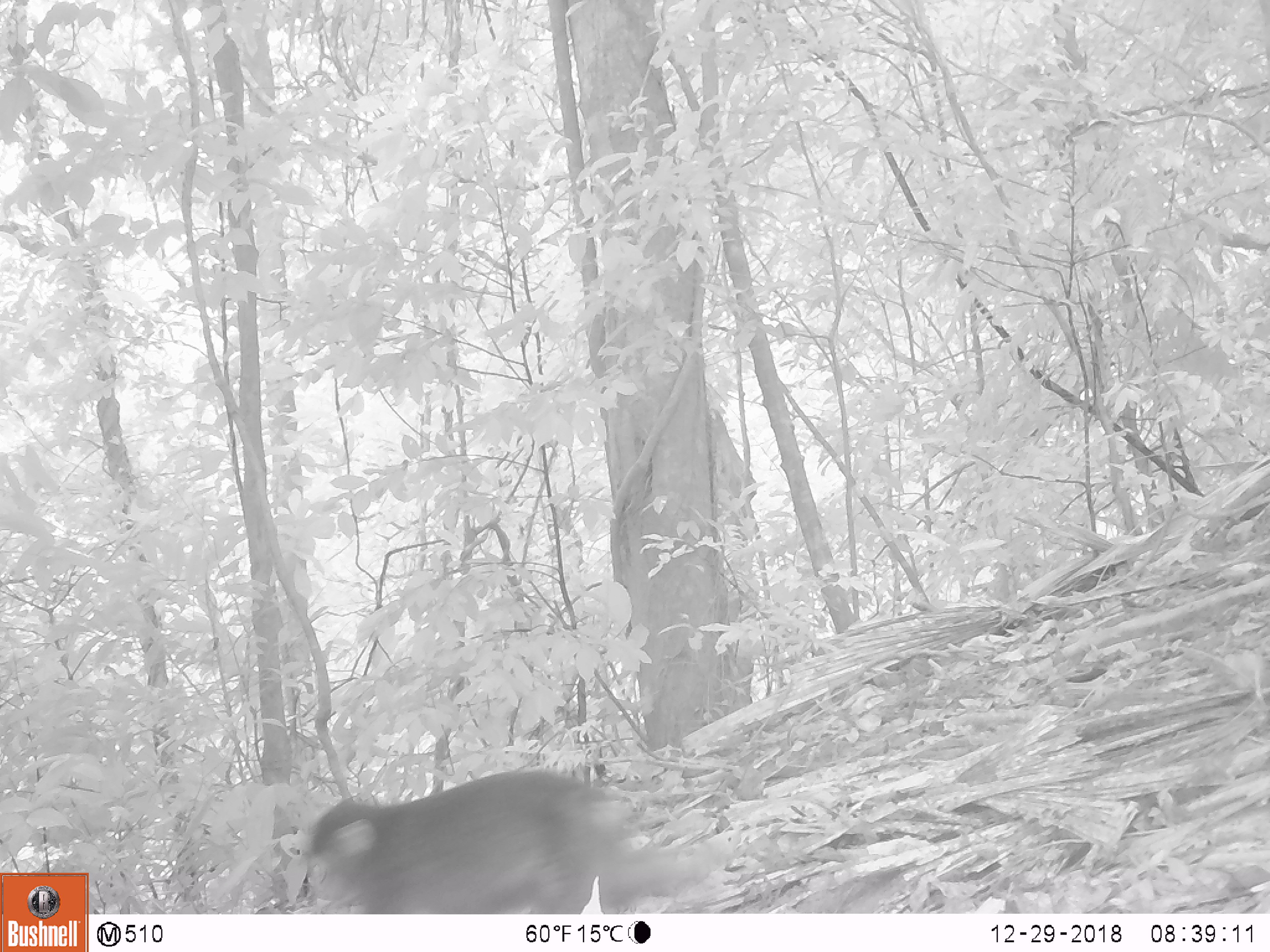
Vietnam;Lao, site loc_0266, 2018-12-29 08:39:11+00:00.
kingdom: Animalia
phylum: Chordata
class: Mammalia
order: Primates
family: Cercopithecidae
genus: Macaca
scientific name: Macaca arctoides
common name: stump-tailed macaque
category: stump tailed macaque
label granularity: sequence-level